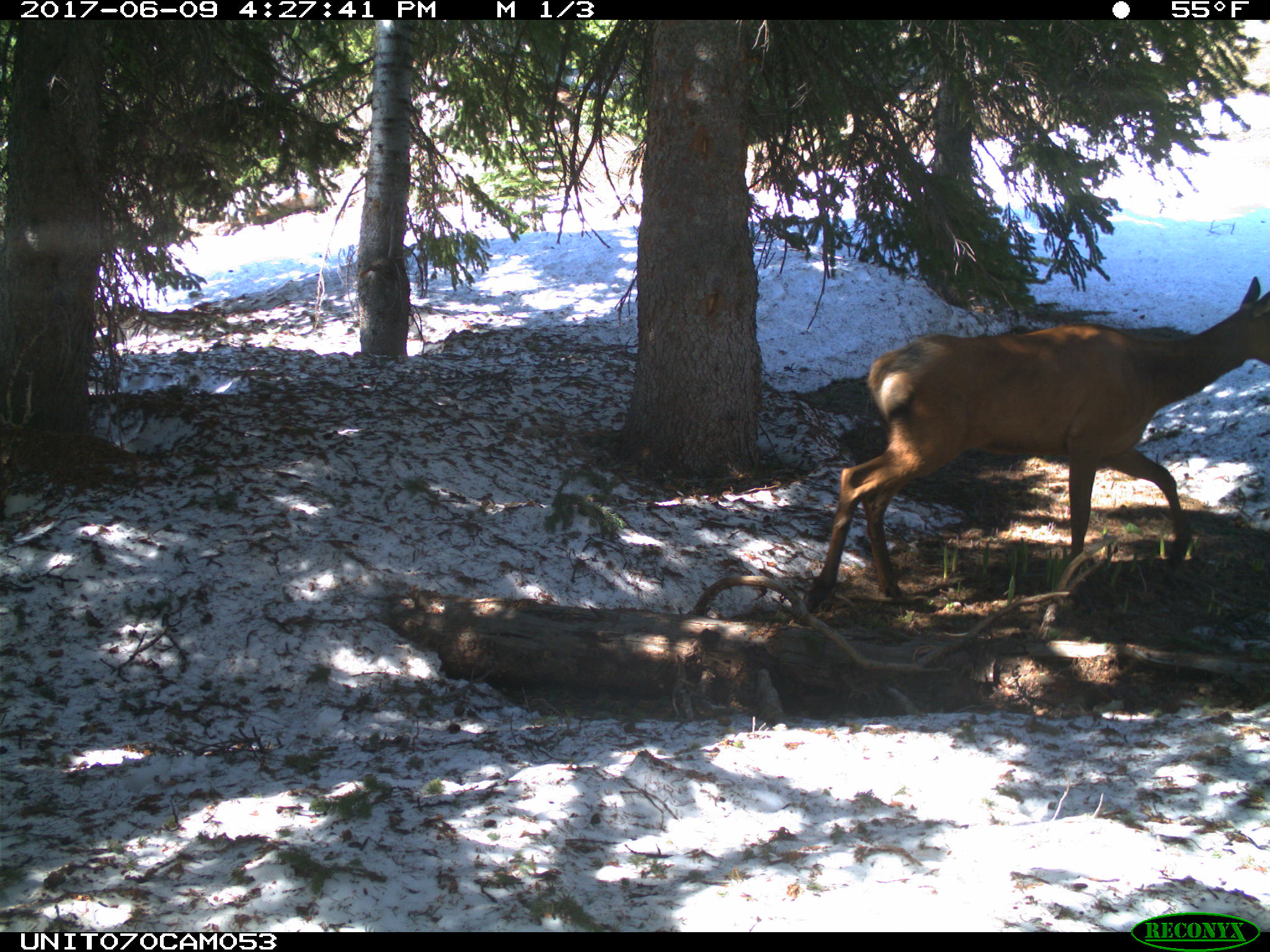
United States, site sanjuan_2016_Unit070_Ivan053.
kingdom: Animalia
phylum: Chordata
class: Mammalia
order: Artiodactyla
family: Cervidae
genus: Cervus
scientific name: Cervus elaphus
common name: red deer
Cervus elaphus (red deer).